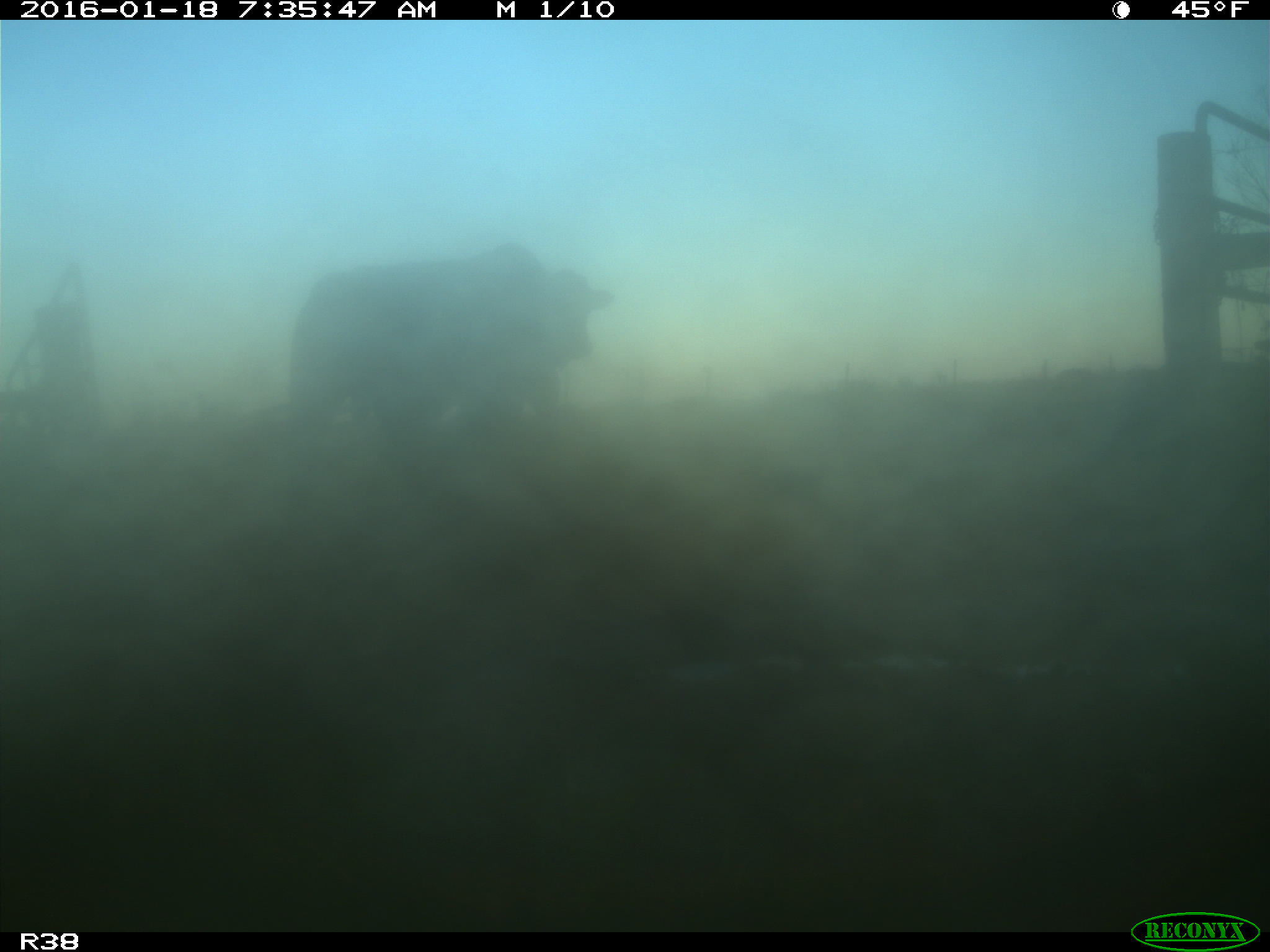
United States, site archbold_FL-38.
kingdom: Animalia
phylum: Chordata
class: Mammalia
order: Artiodactyla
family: Bovidae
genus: Bos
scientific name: Bos taurus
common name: domestic cow